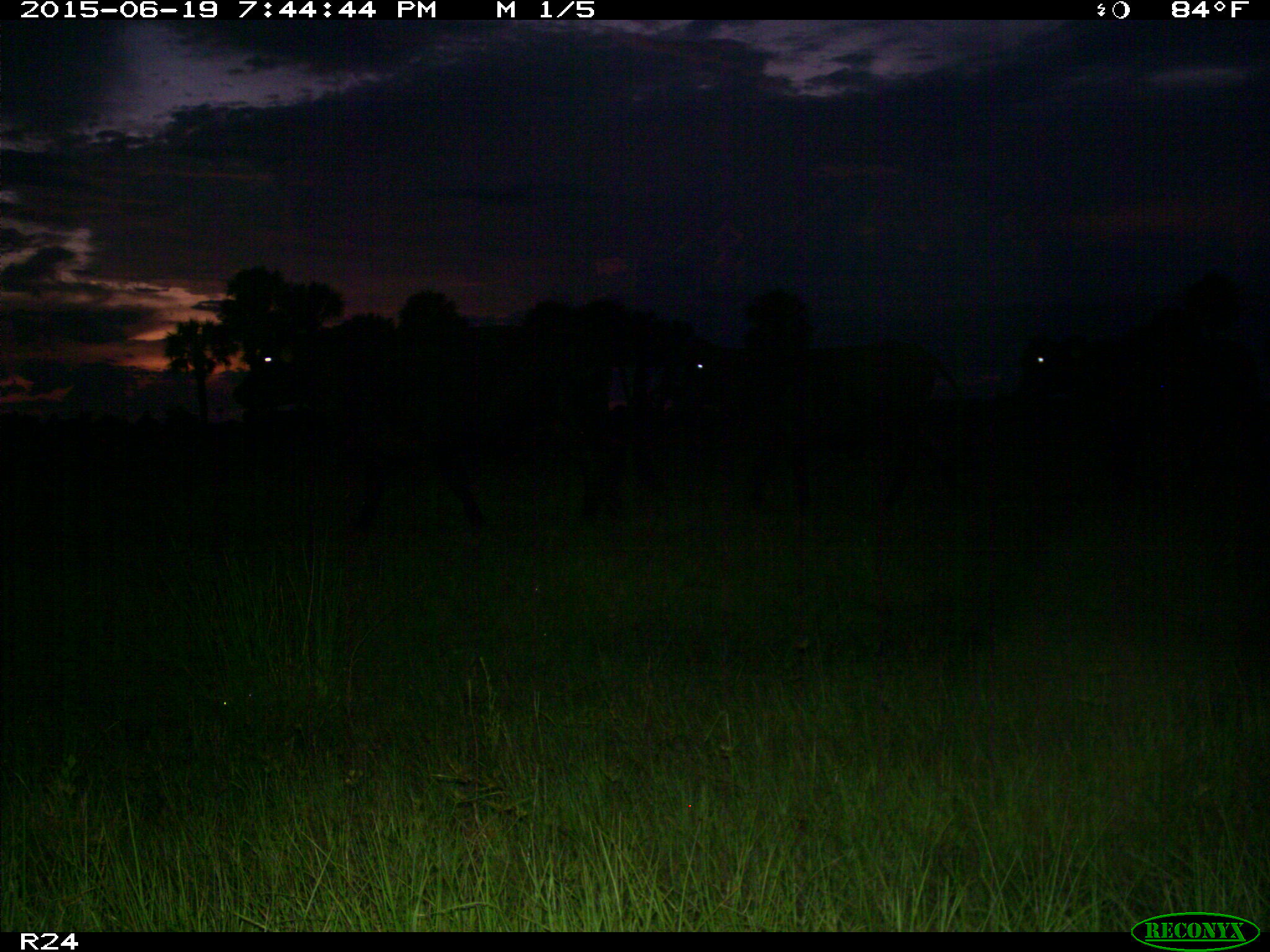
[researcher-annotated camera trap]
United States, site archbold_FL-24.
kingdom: Animalia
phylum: Chordata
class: Mammalia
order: Artiodactyla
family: Bovidae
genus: Bos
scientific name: Bos taurus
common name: domestic cow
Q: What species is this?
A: Bos taurus (domestic cow).